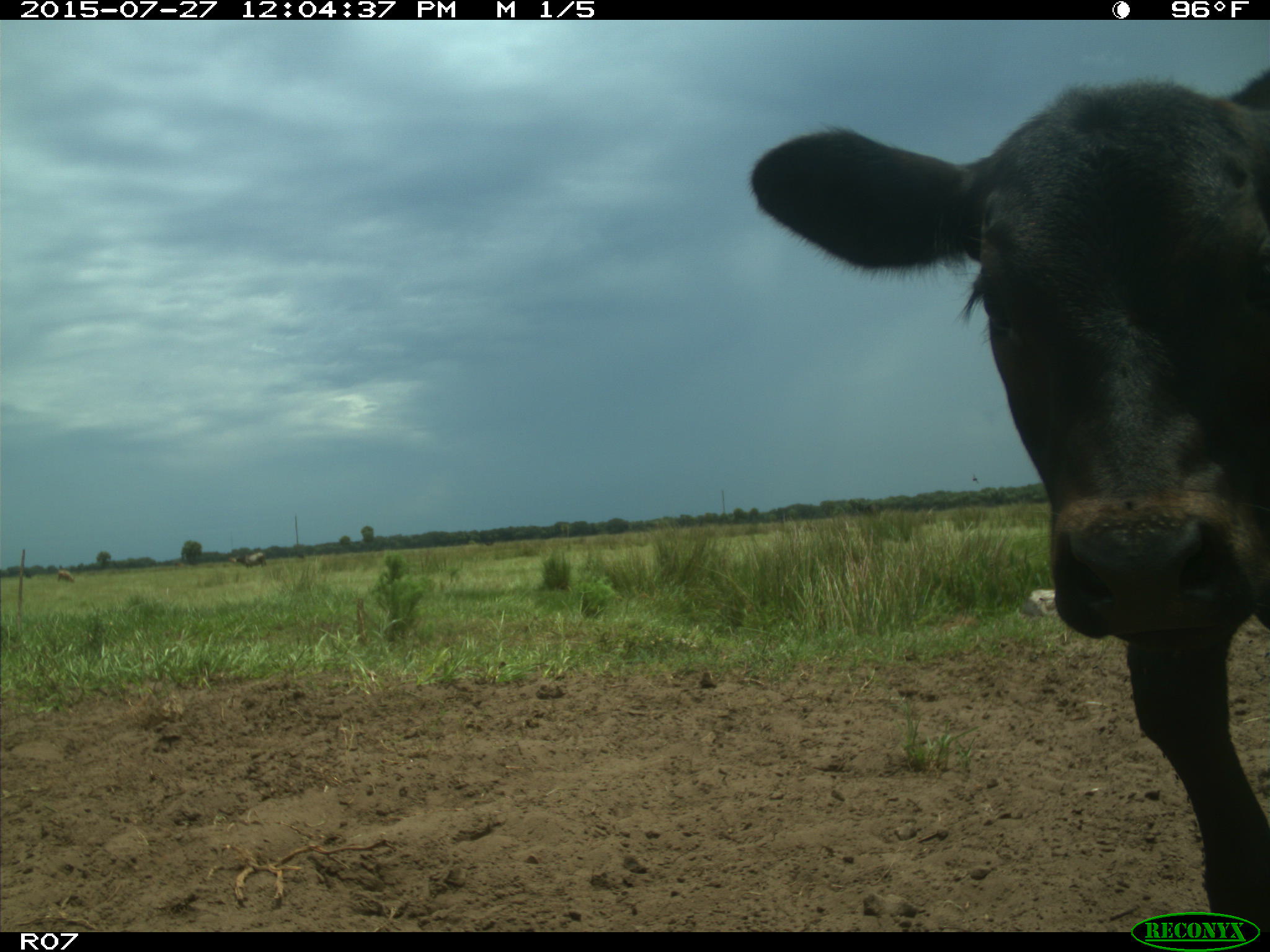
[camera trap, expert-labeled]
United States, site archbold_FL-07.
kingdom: Animalia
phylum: Chordata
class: Mammalia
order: Artiodactyla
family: Bovidae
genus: Bos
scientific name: Bos taurus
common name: domestic cow